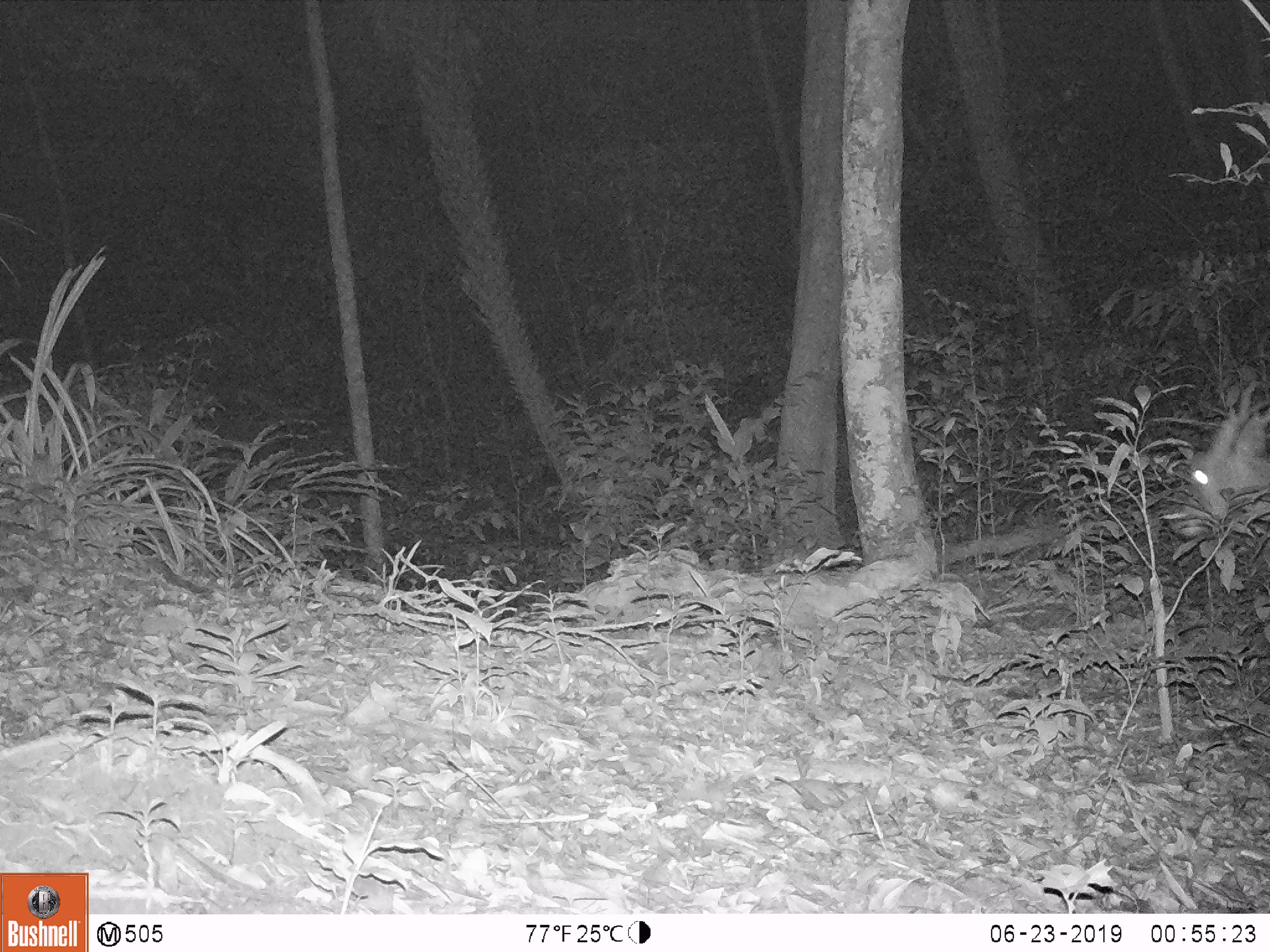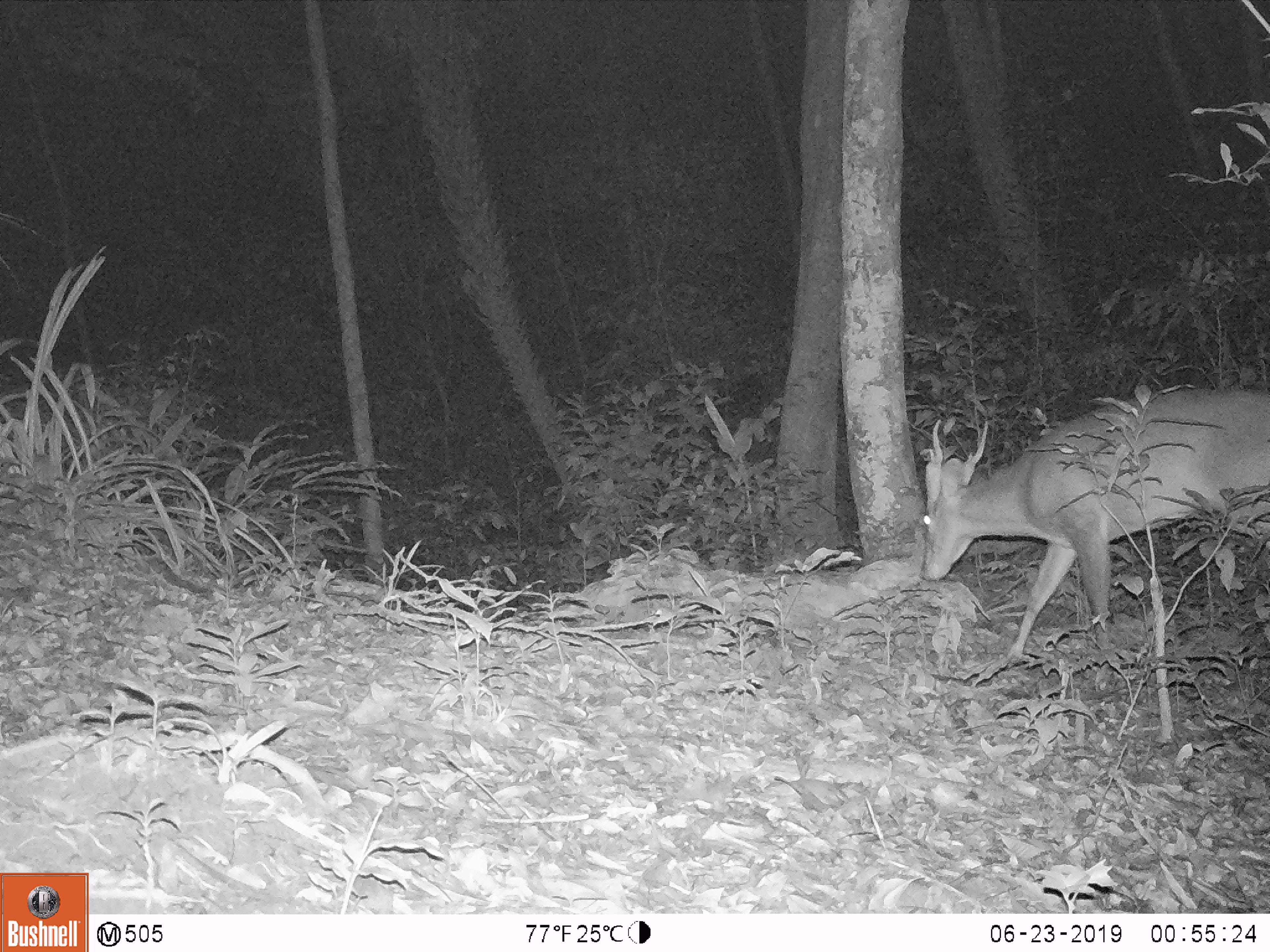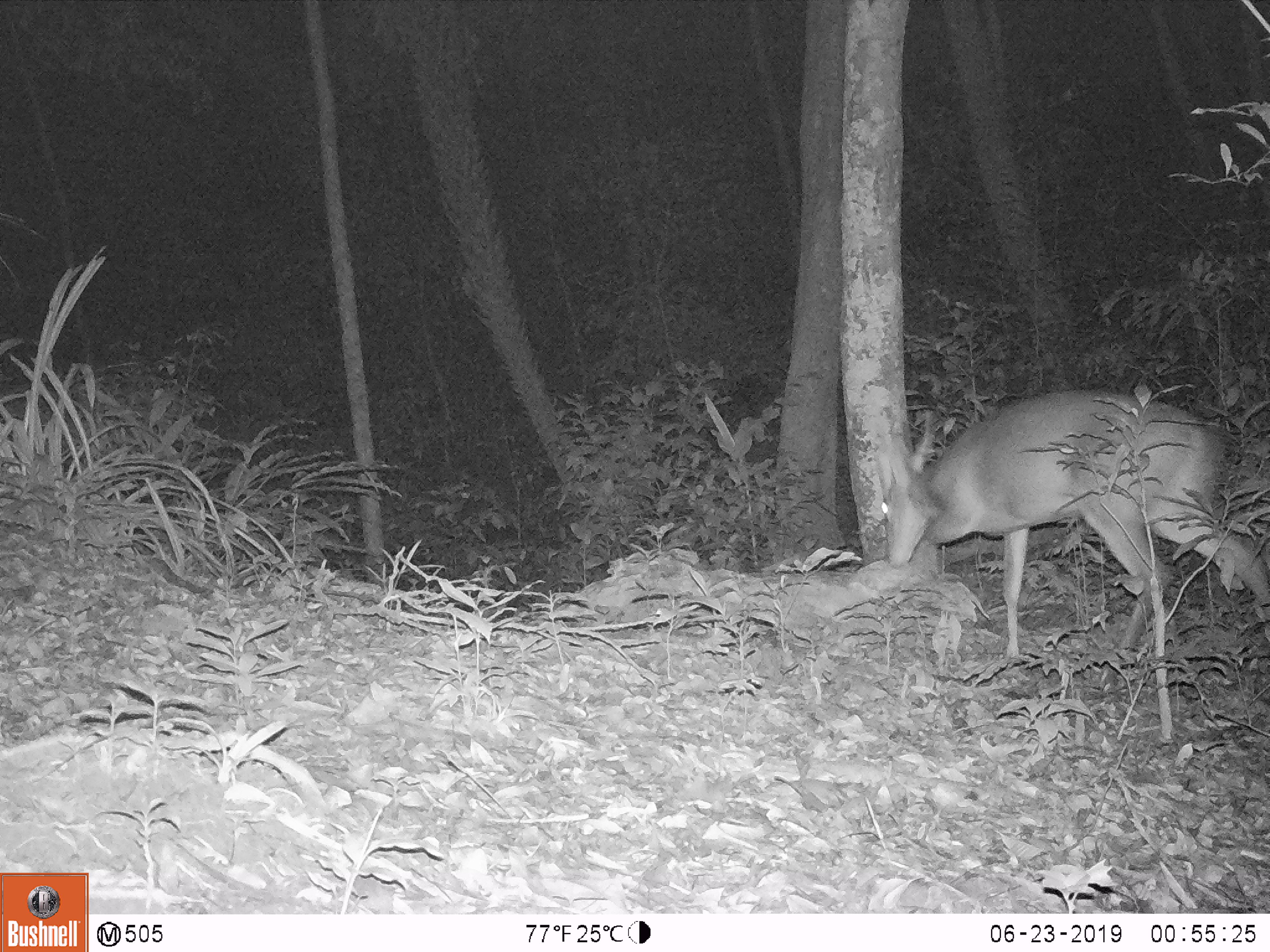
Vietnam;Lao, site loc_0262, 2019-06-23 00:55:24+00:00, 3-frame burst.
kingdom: Animalia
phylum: Chordata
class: Mammalia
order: Artiodactyla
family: Cervidae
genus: Muntiacus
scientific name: Muntiacus vuquangensis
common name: large-antlered muntjac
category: large antlered muntjac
Large antlered muntjac (large-antlered muntjac) (Muntiacus vuquangensis). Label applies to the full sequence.